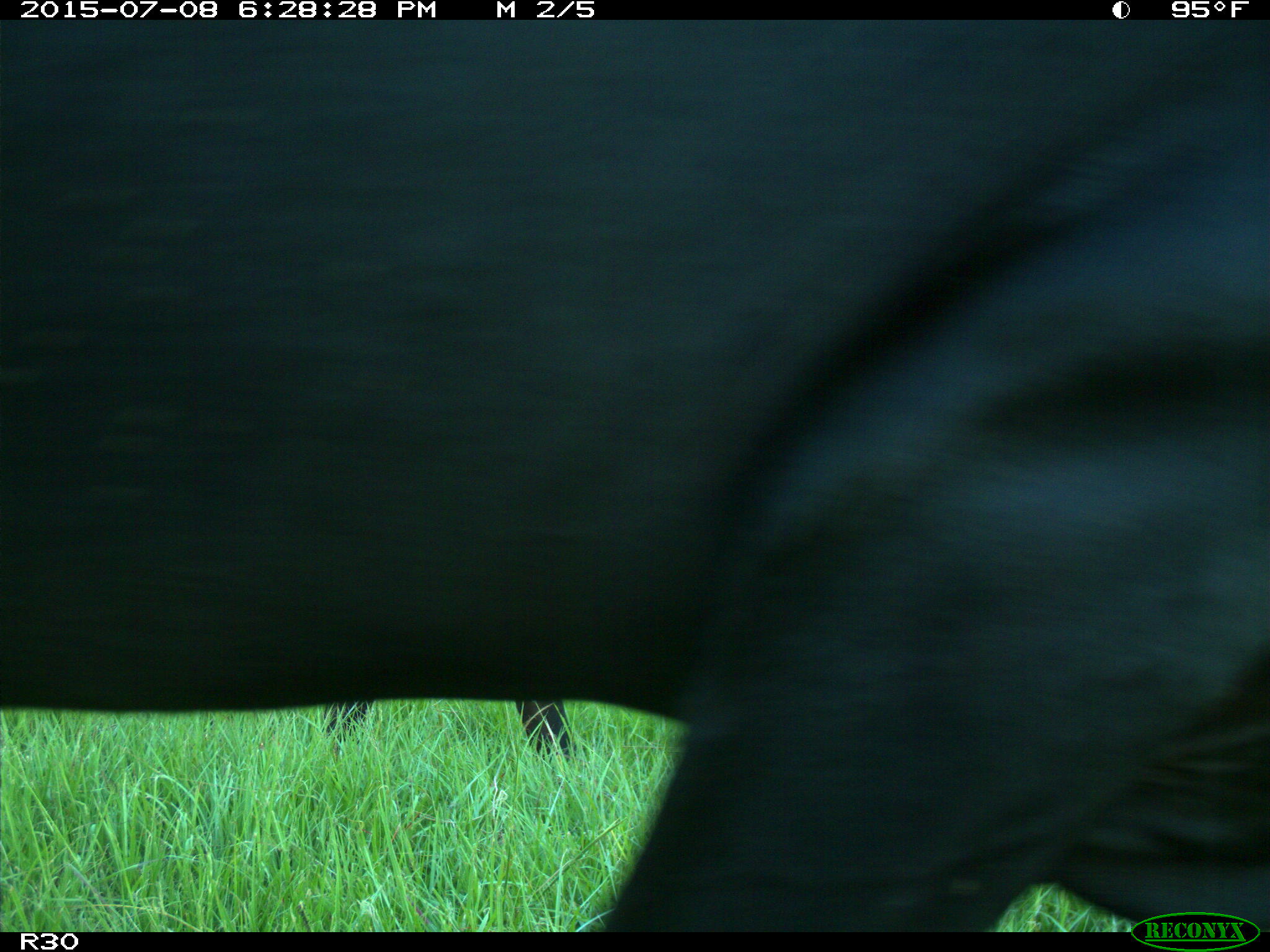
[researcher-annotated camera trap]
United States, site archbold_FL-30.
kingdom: Animalia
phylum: Chordata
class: Mammalia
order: Artiodactyla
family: Bovidae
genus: Bos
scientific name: Bos taurus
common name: domestic cow